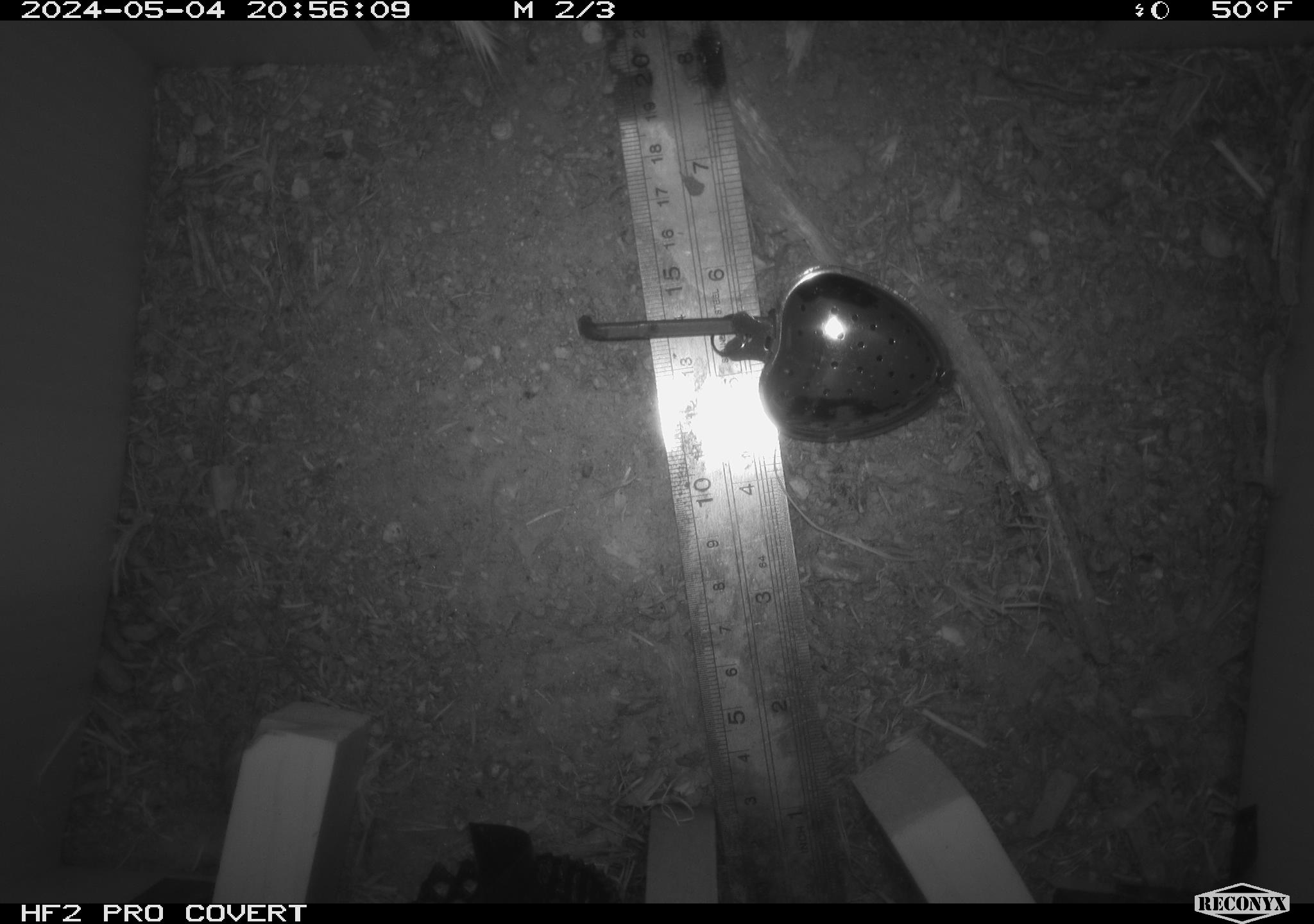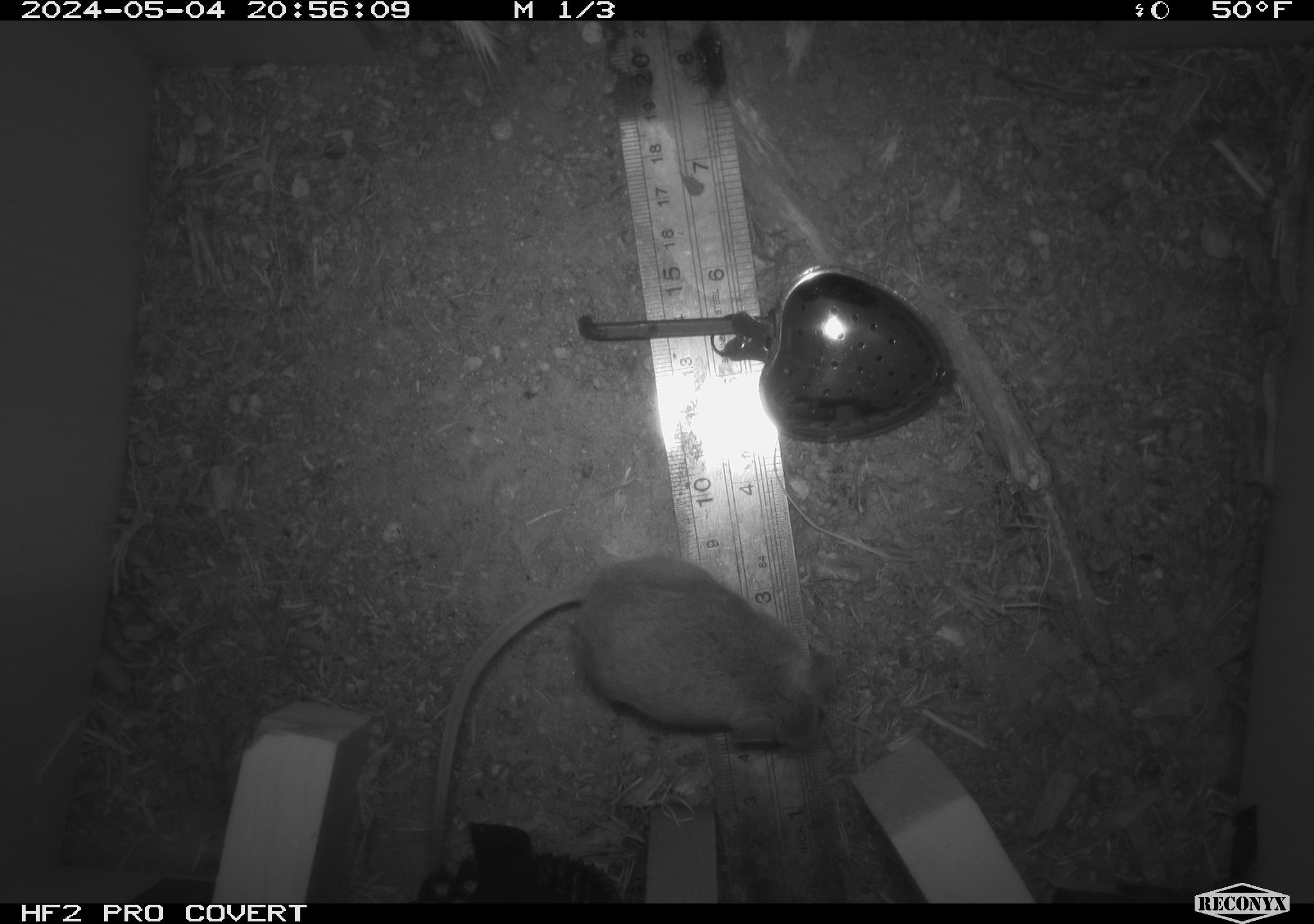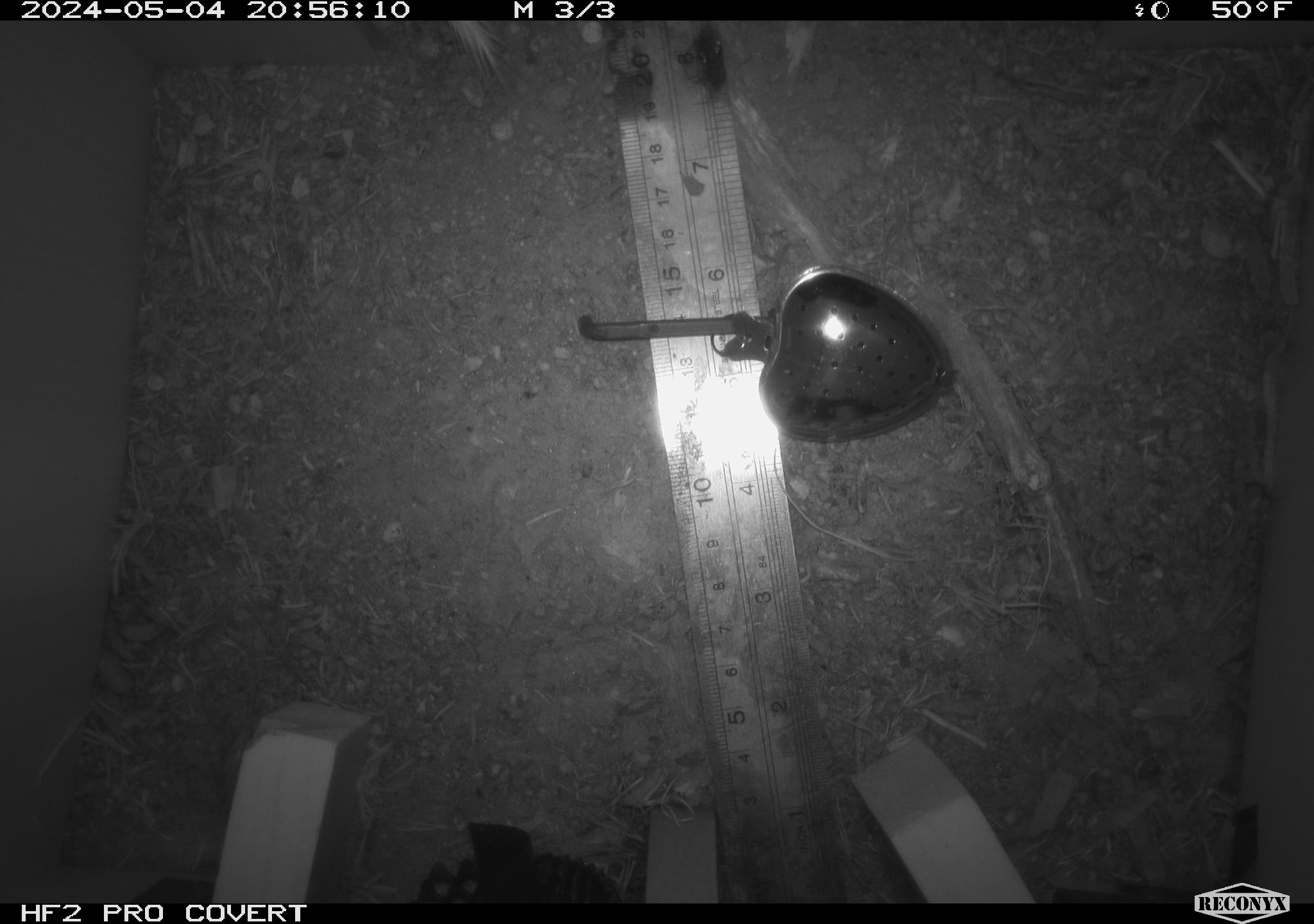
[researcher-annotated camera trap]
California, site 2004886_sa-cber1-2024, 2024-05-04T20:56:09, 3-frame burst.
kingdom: Animalia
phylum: Chordata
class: Mammalia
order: Rodentia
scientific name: Rodentia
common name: mouse species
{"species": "mouse species (Rodentia)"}